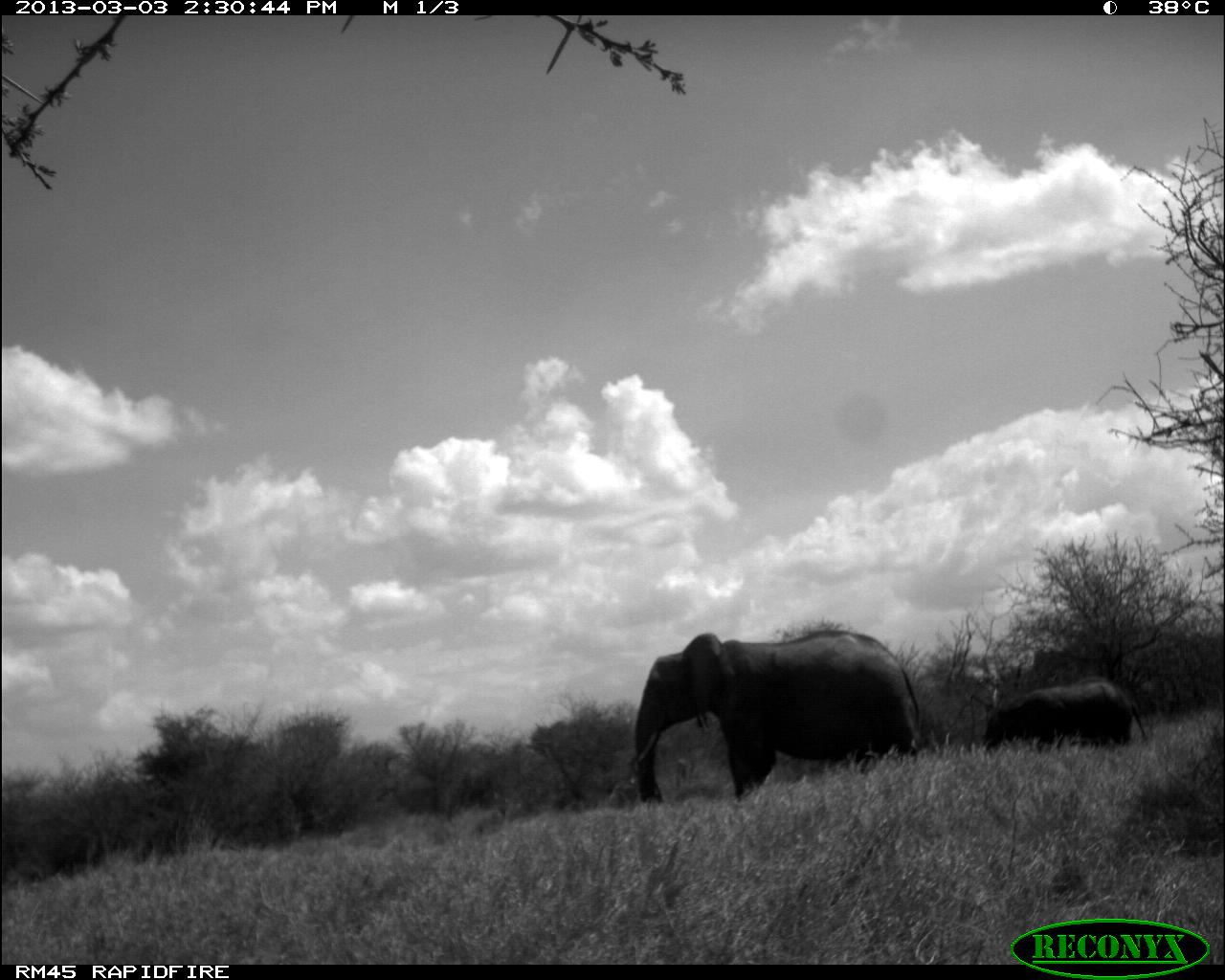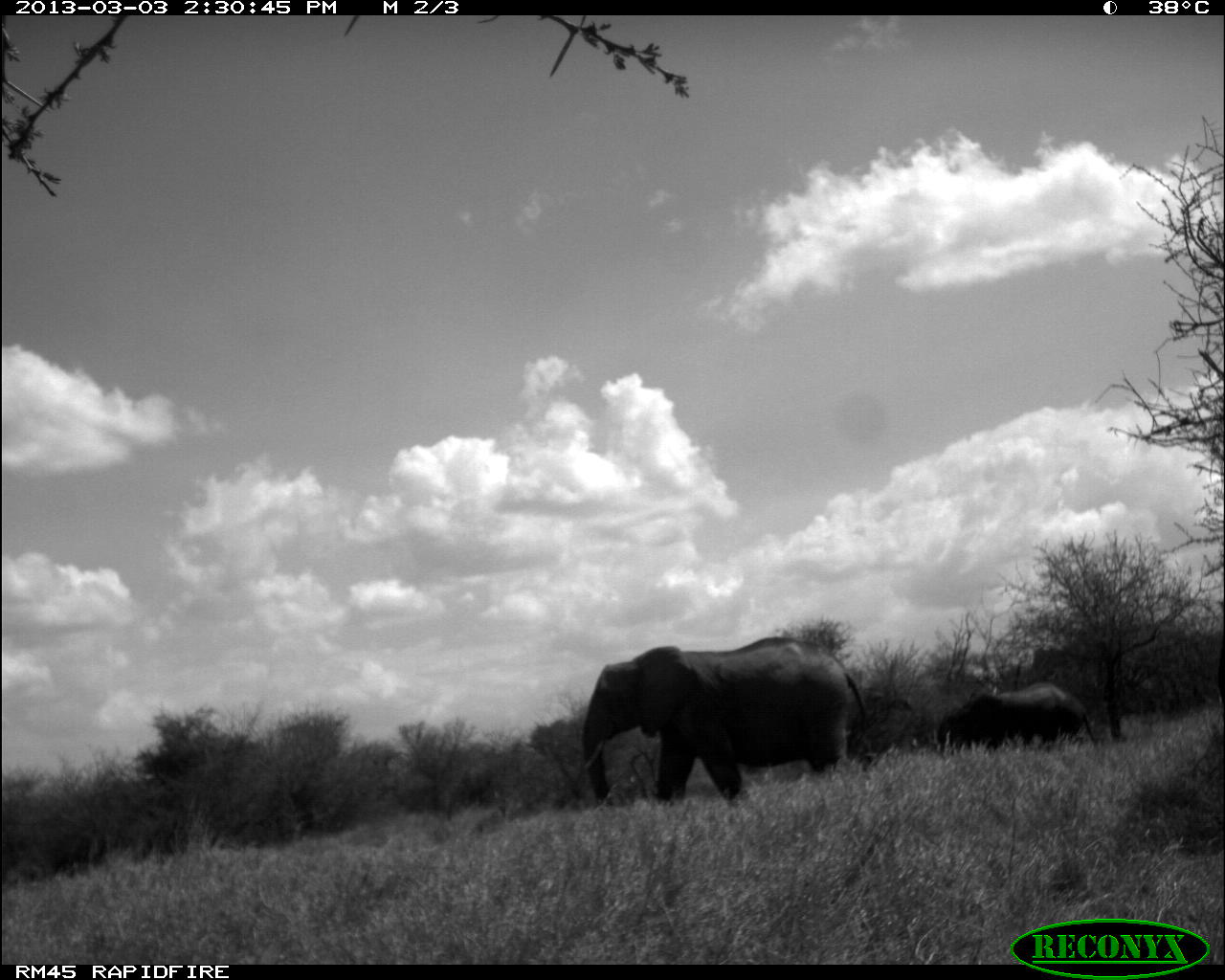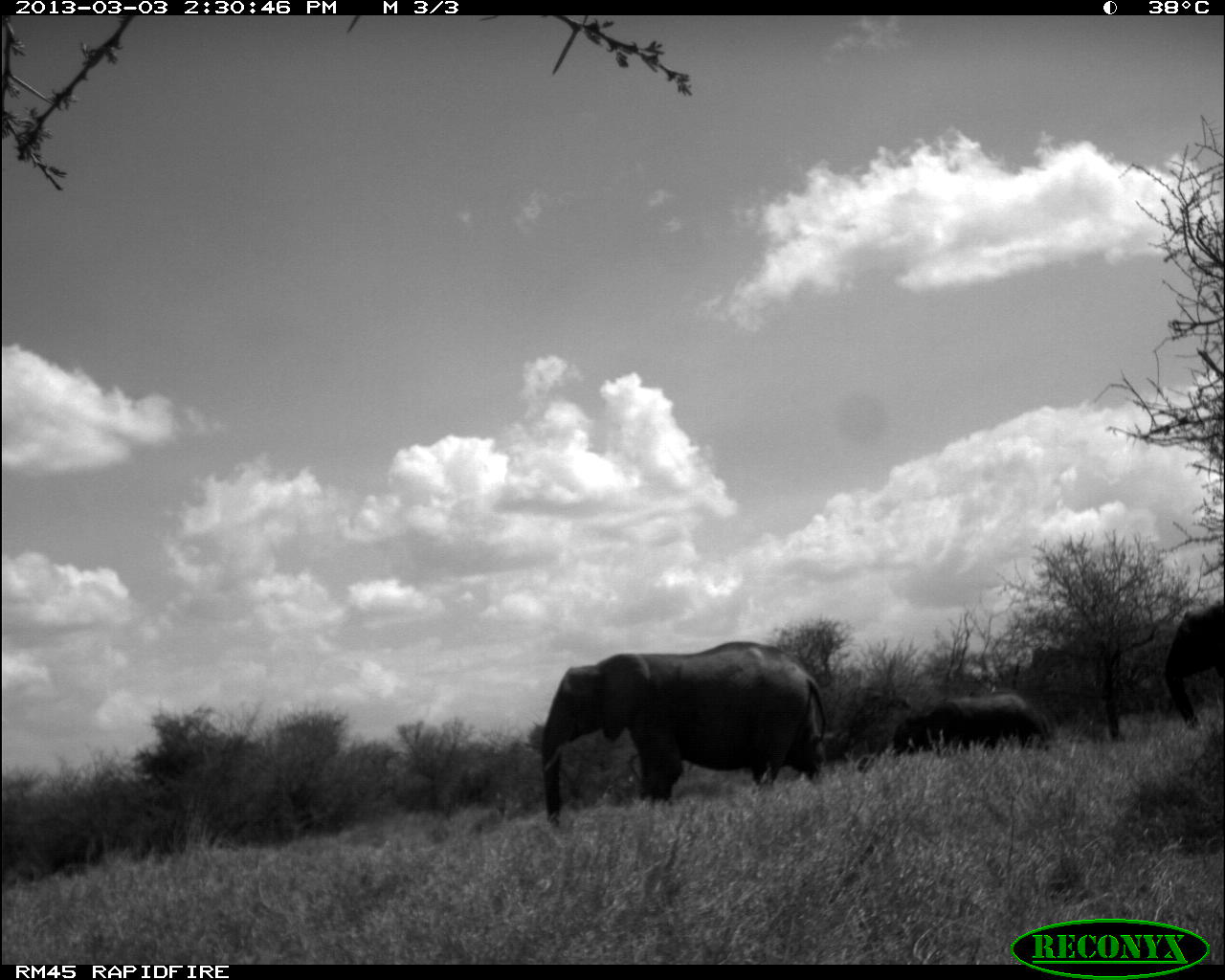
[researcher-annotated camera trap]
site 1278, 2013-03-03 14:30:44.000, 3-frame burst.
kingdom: Animalia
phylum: Chordata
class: Mammalia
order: Proboscidea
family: Elephantidae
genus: Loxodonta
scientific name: Loxodonta africana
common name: african bush elephant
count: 2